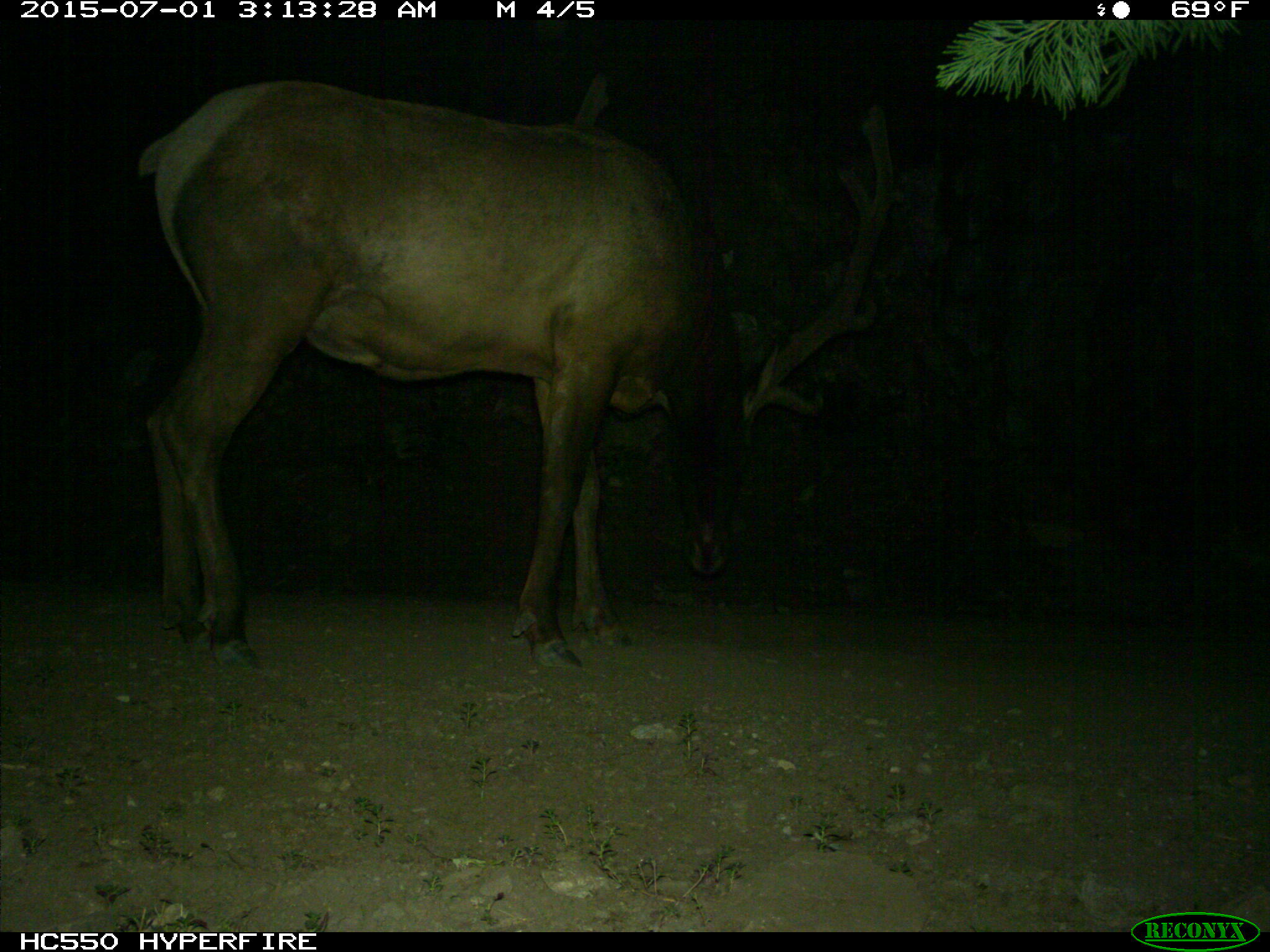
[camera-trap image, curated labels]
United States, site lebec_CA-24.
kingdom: Animalia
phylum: Chordata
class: Mammalia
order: Artiodactyla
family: Cervidae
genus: Cervus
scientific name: Cervus canadensis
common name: elk